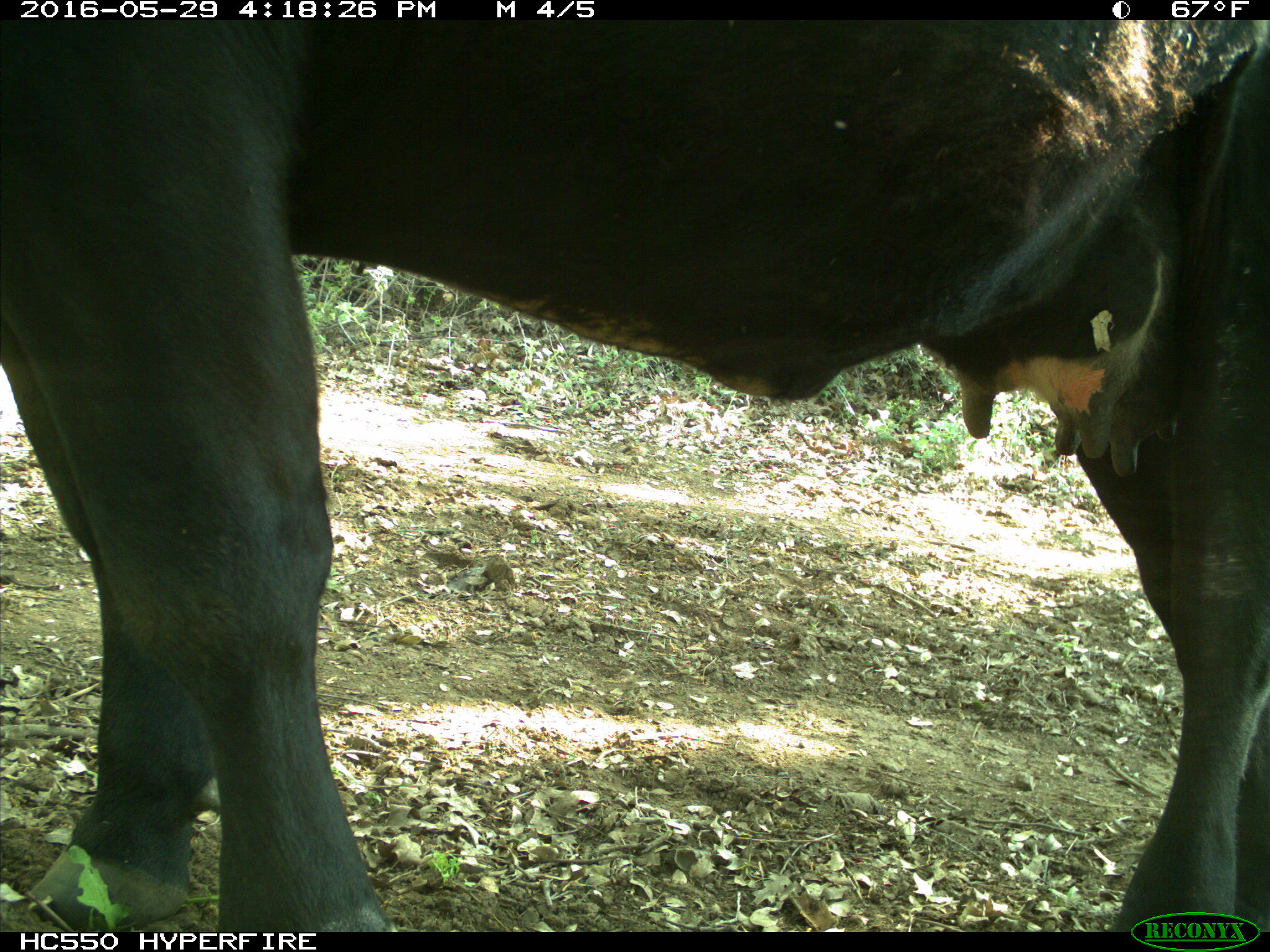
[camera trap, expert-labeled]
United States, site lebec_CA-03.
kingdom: Animalia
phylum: Chordata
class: Mammalia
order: Artiodactyla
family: Bovidae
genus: Bos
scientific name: Bos taurus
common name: domestic cow